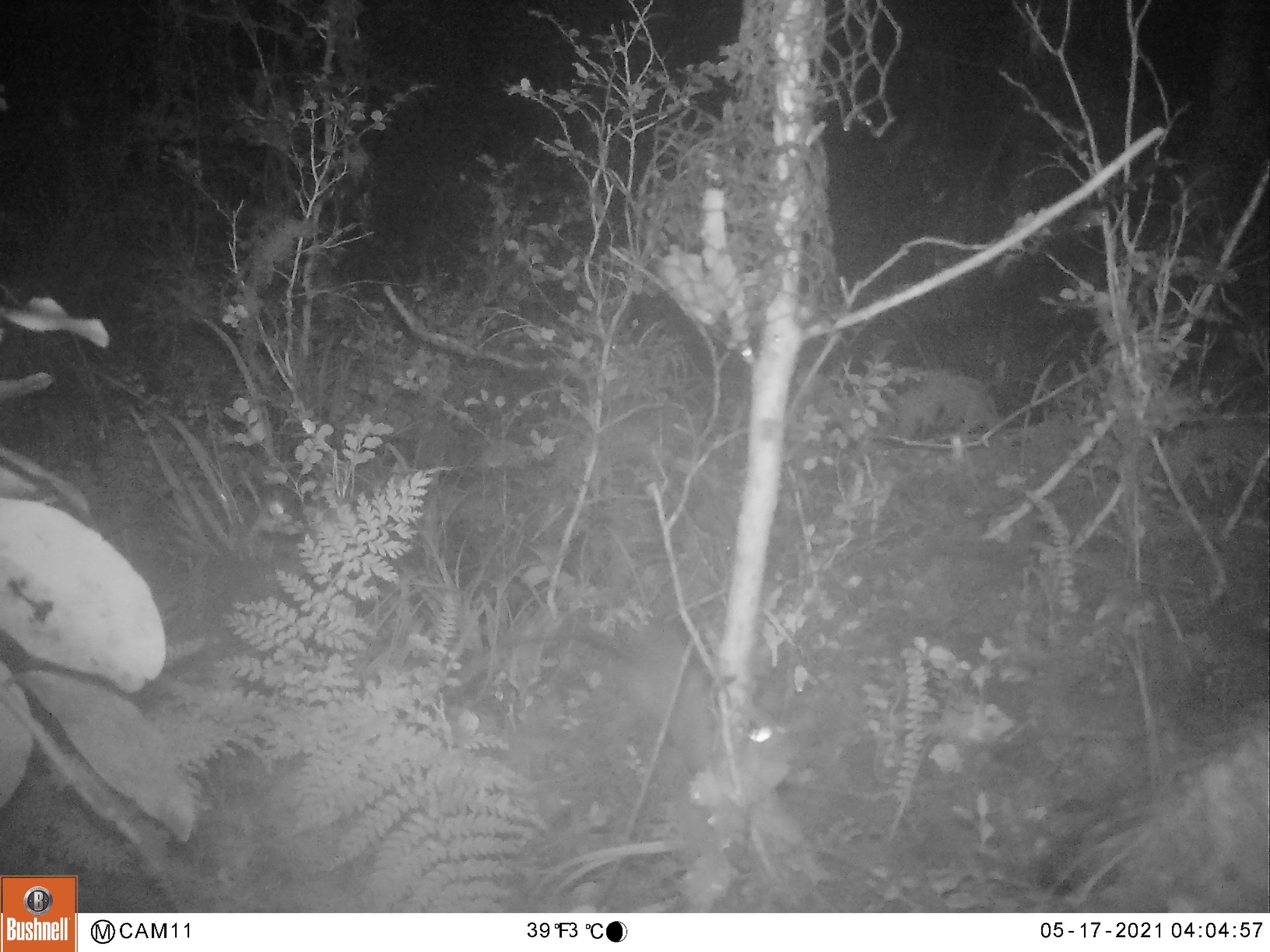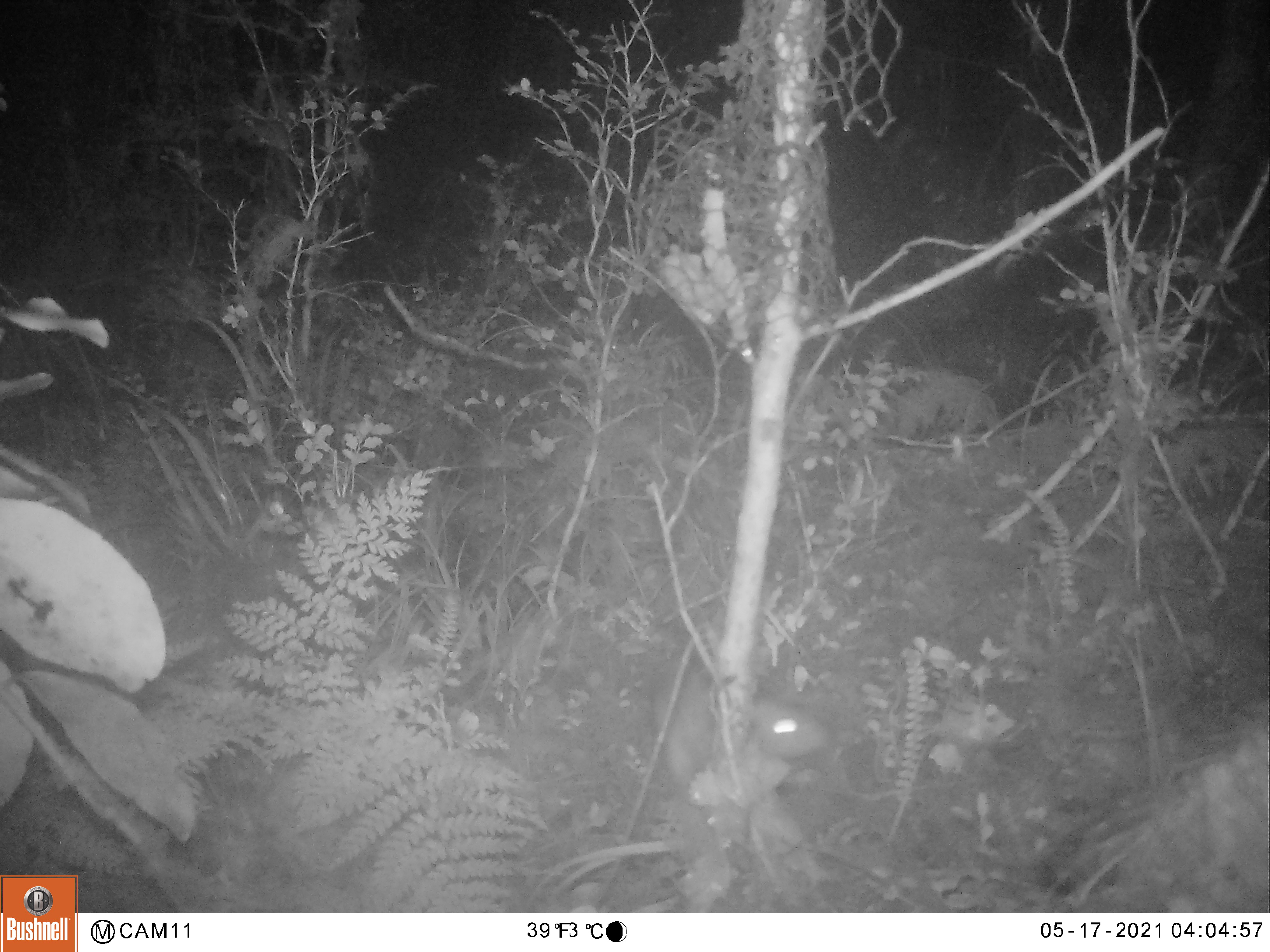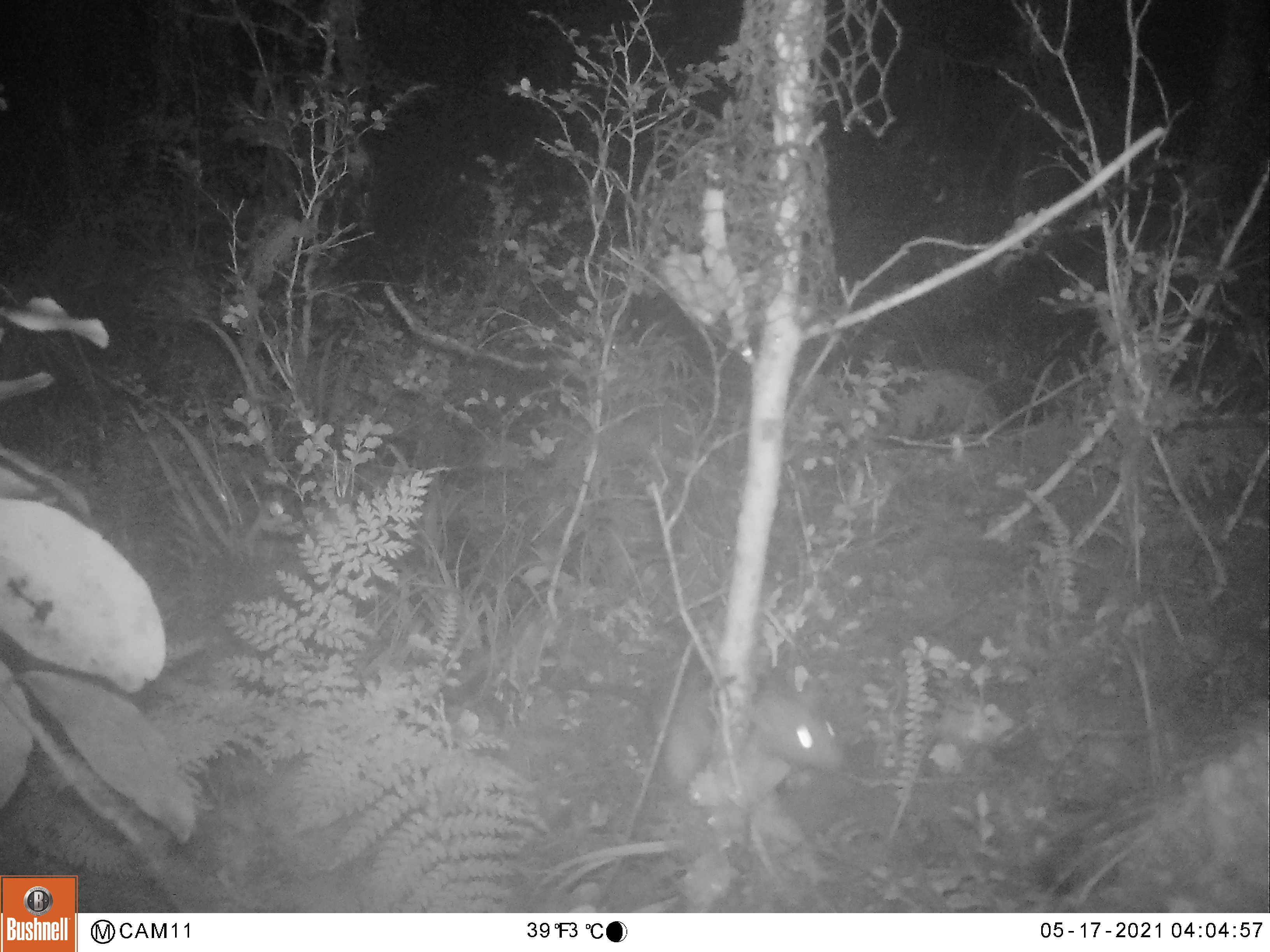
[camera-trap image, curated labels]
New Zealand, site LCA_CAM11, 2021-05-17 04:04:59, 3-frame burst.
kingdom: Animalia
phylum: Chordata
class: Mammalia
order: Rodentia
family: Muridae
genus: Rattus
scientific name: Rattus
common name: rat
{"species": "rat (Rattus)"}